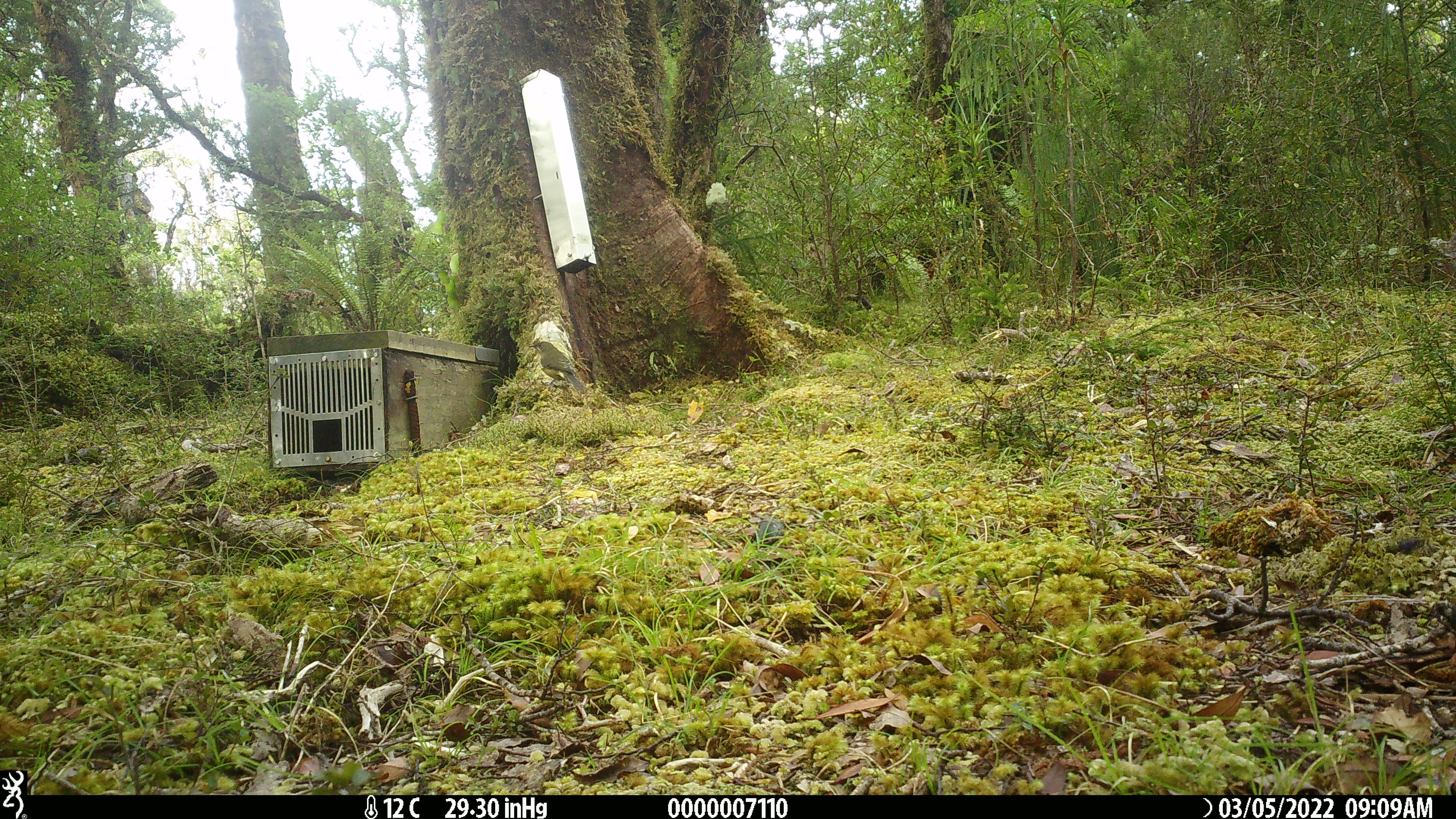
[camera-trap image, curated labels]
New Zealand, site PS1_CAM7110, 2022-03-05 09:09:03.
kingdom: Animalia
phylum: Chordata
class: Aves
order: Passeriformes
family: Meliphagidae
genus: Anthornis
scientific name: Anthornis melanura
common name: new zealand bellbird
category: bellbird